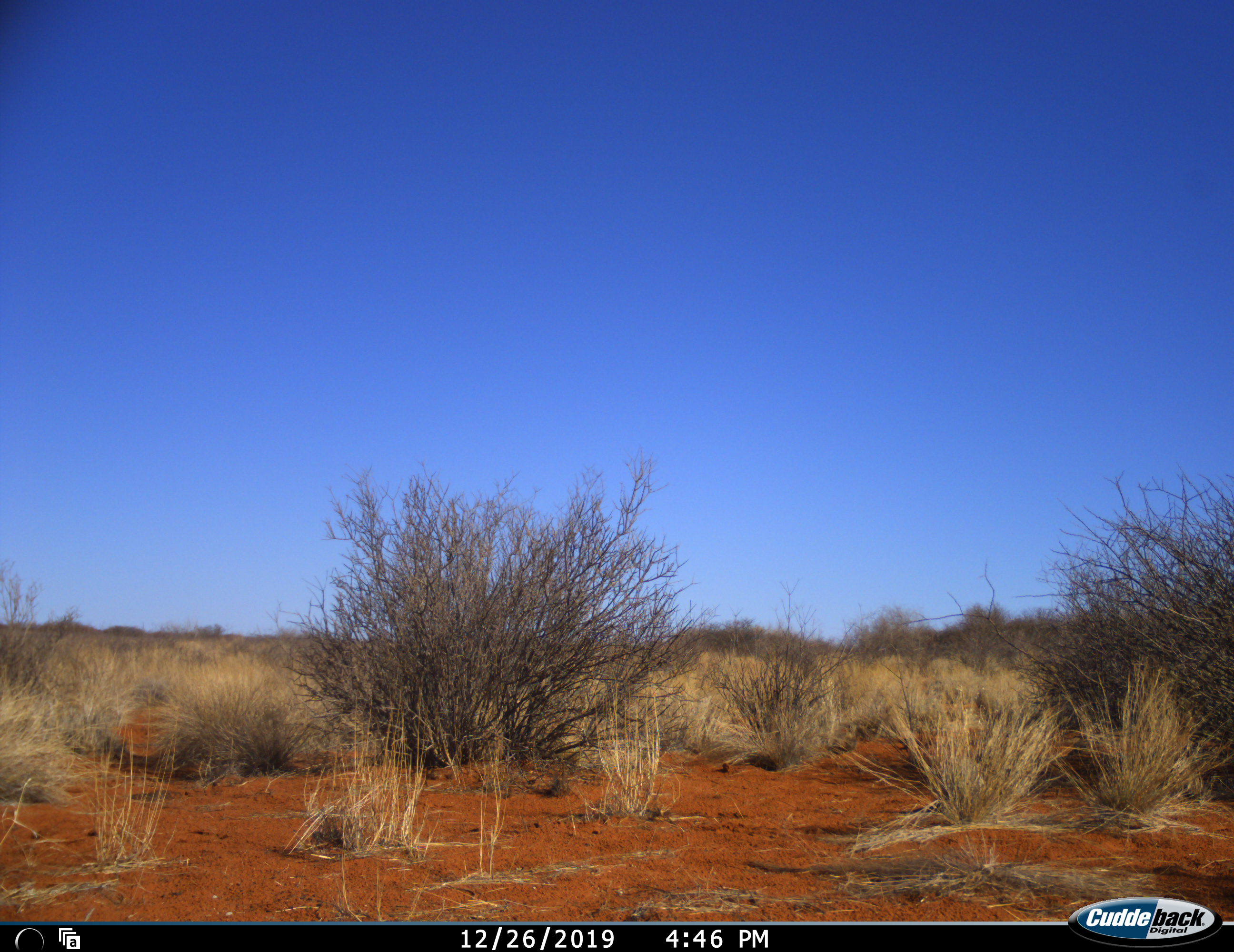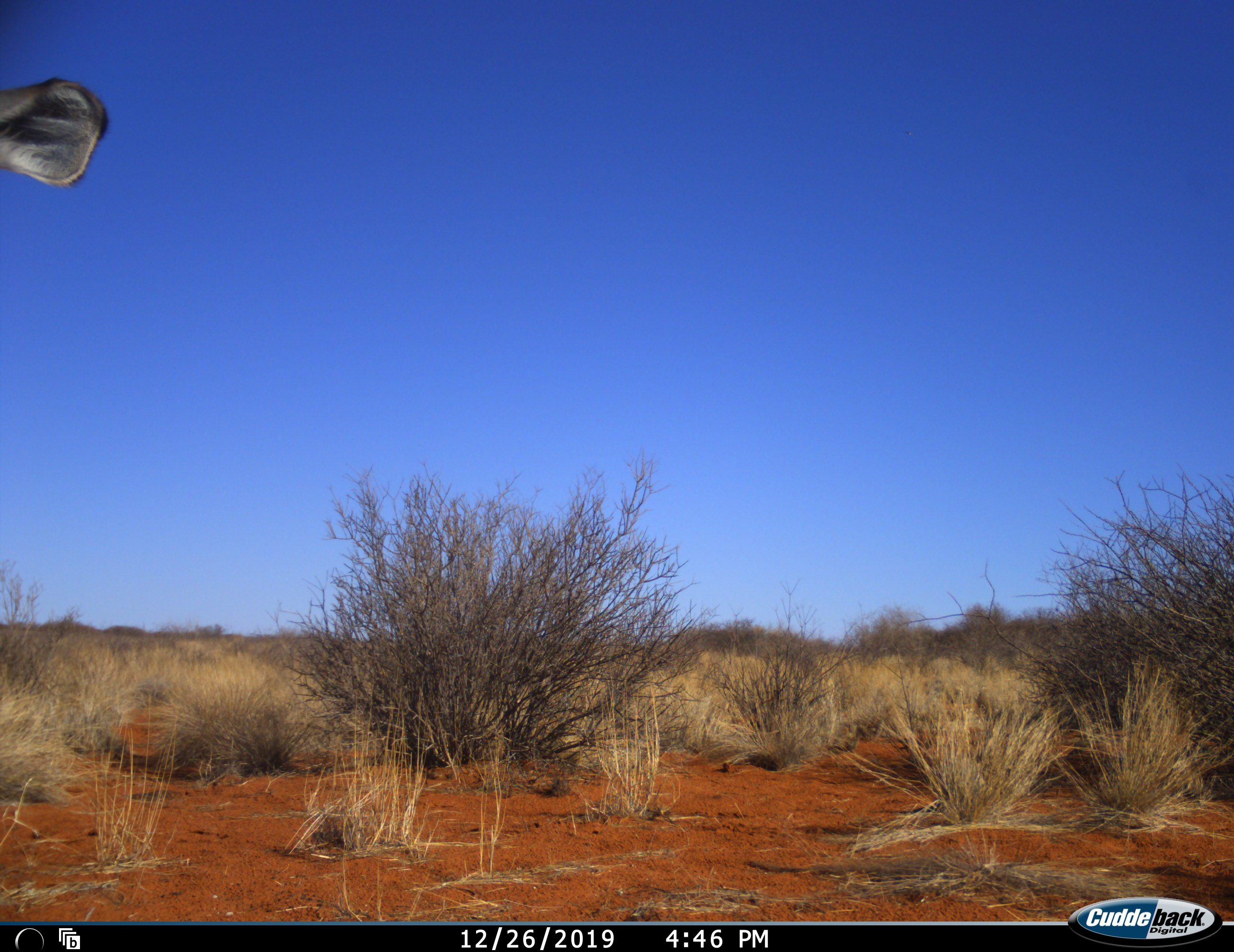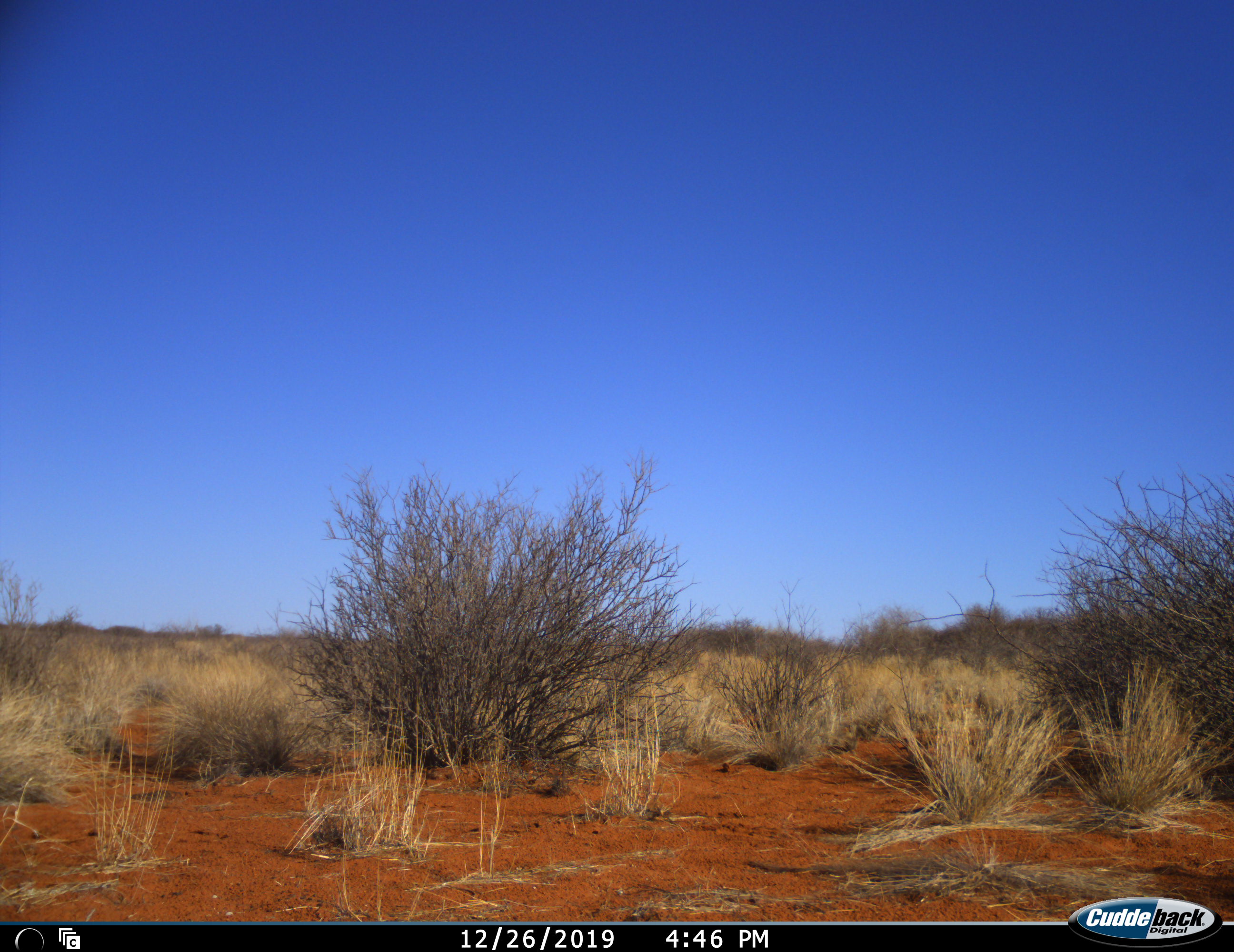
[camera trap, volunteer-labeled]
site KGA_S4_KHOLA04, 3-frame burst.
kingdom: Animalia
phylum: Chordata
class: Mammalia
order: Artiodactyla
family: Bovidae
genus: Oryx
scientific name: Oryx gazella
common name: gemsbok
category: oryx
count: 1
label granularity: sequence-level